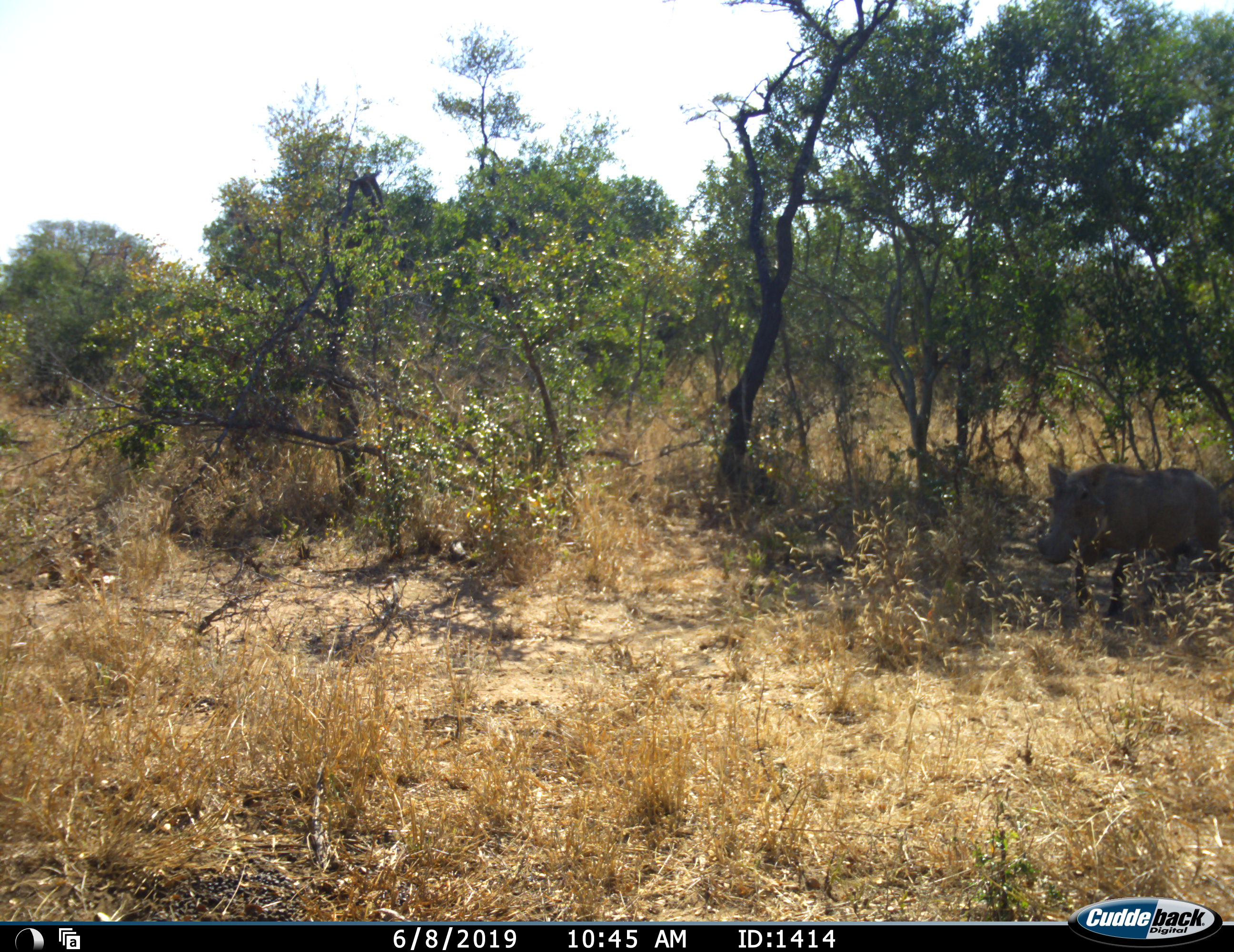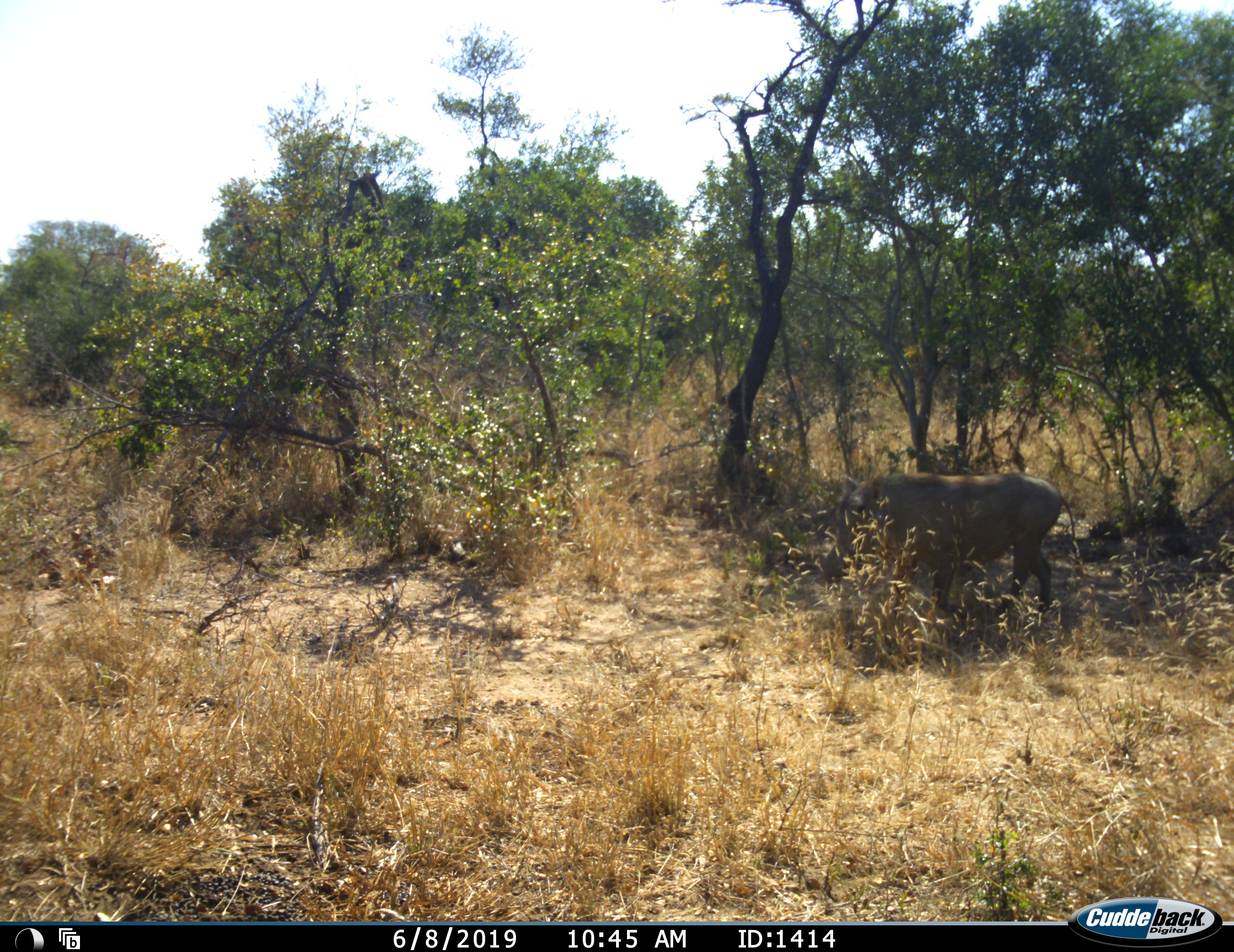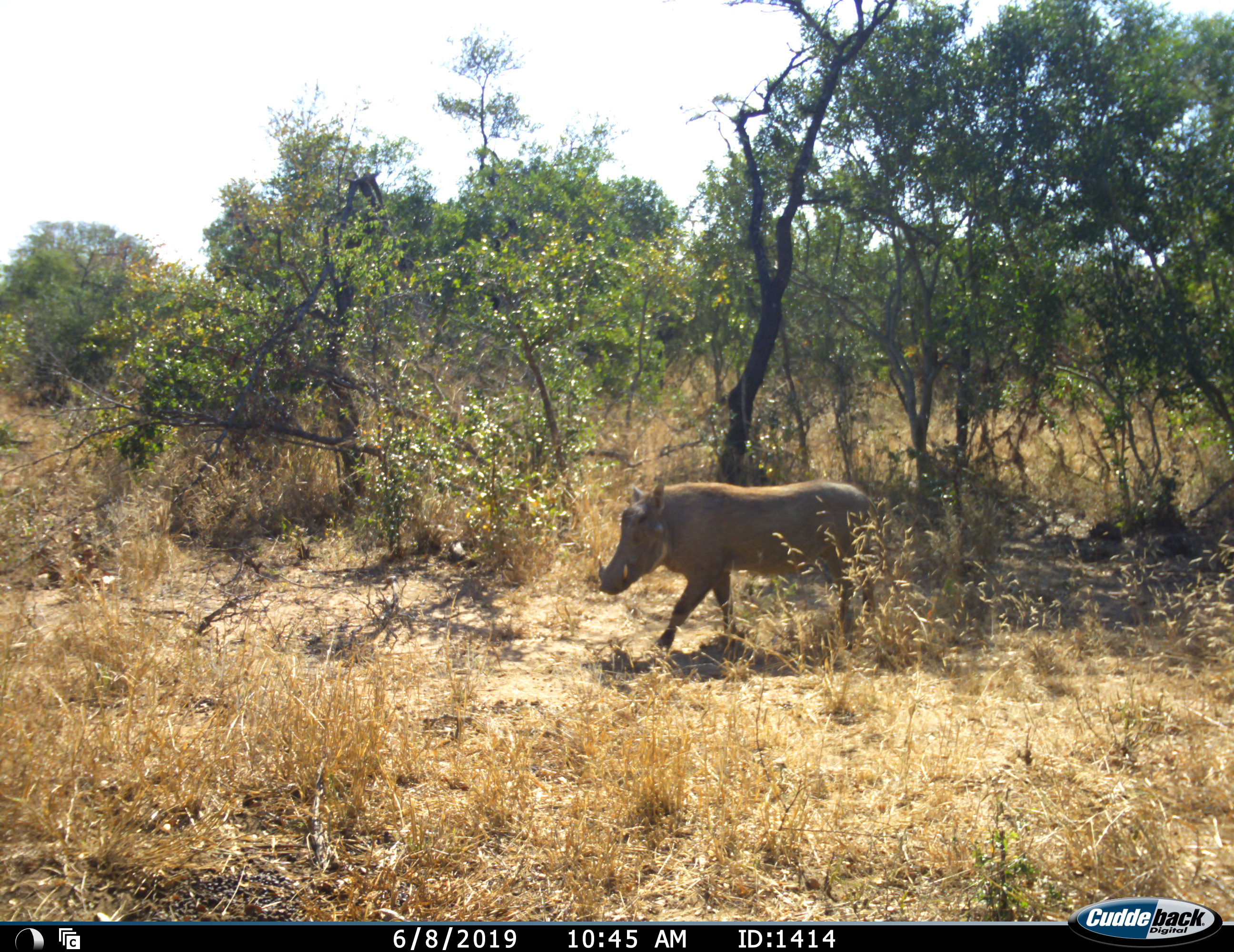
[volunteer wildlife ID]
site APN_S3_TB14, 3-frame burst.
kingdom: Animalia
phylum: Chordata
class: Mammalia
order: Artiodactyla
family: Suidae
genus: Phacochoerus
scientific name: Phacochoerus africanus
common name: warthog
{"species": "warthog (Phacochoerus africanus)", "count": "1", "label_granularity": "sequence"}